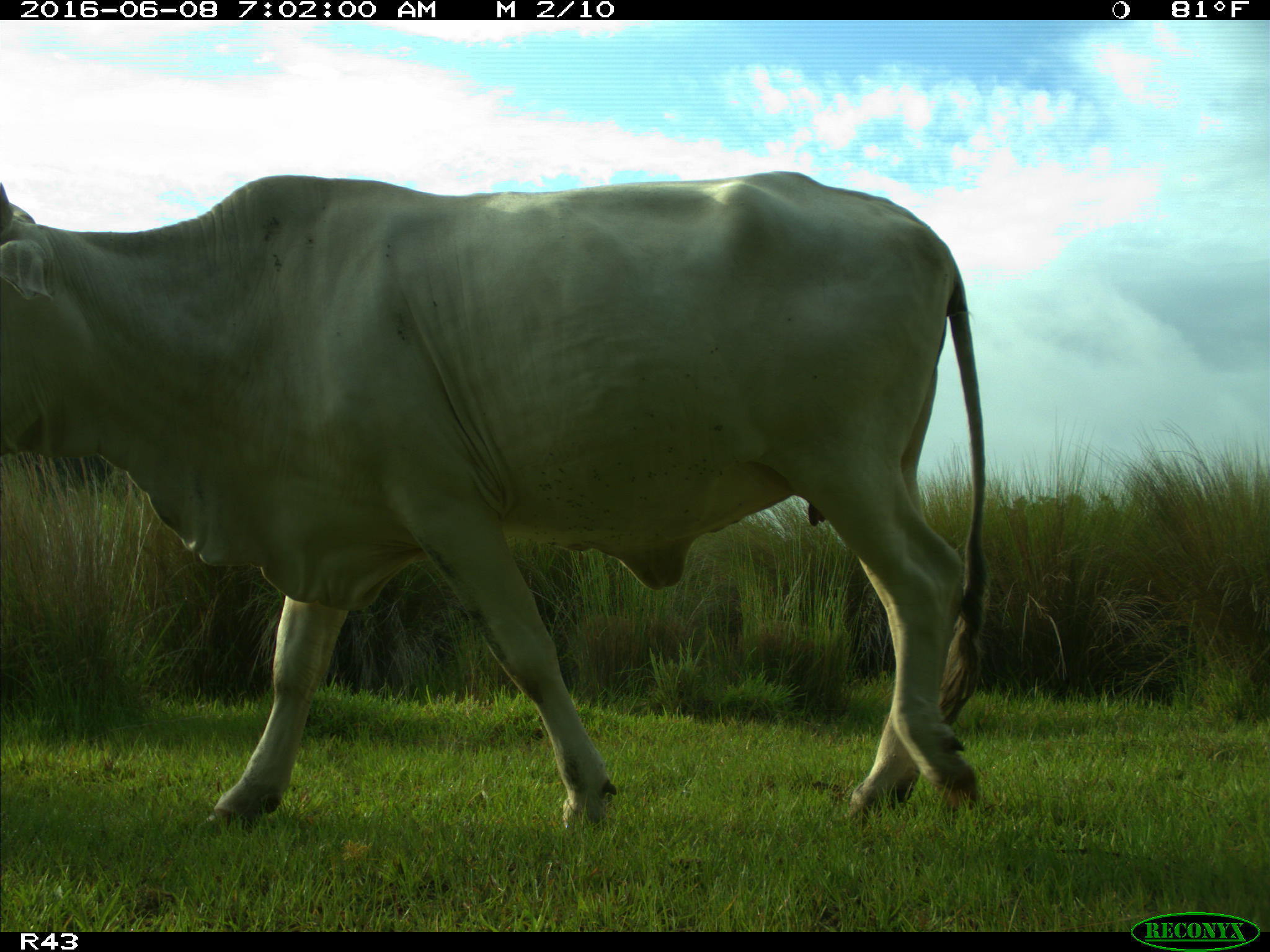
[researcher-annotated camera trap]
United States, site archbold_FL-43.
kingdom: Animalia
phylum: Chordata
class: Mammalia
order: Artiodactyla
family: Bovidae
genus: Bos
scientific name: Bos taurus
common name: domestic cow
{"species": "Bos taurus (domestic cow)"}